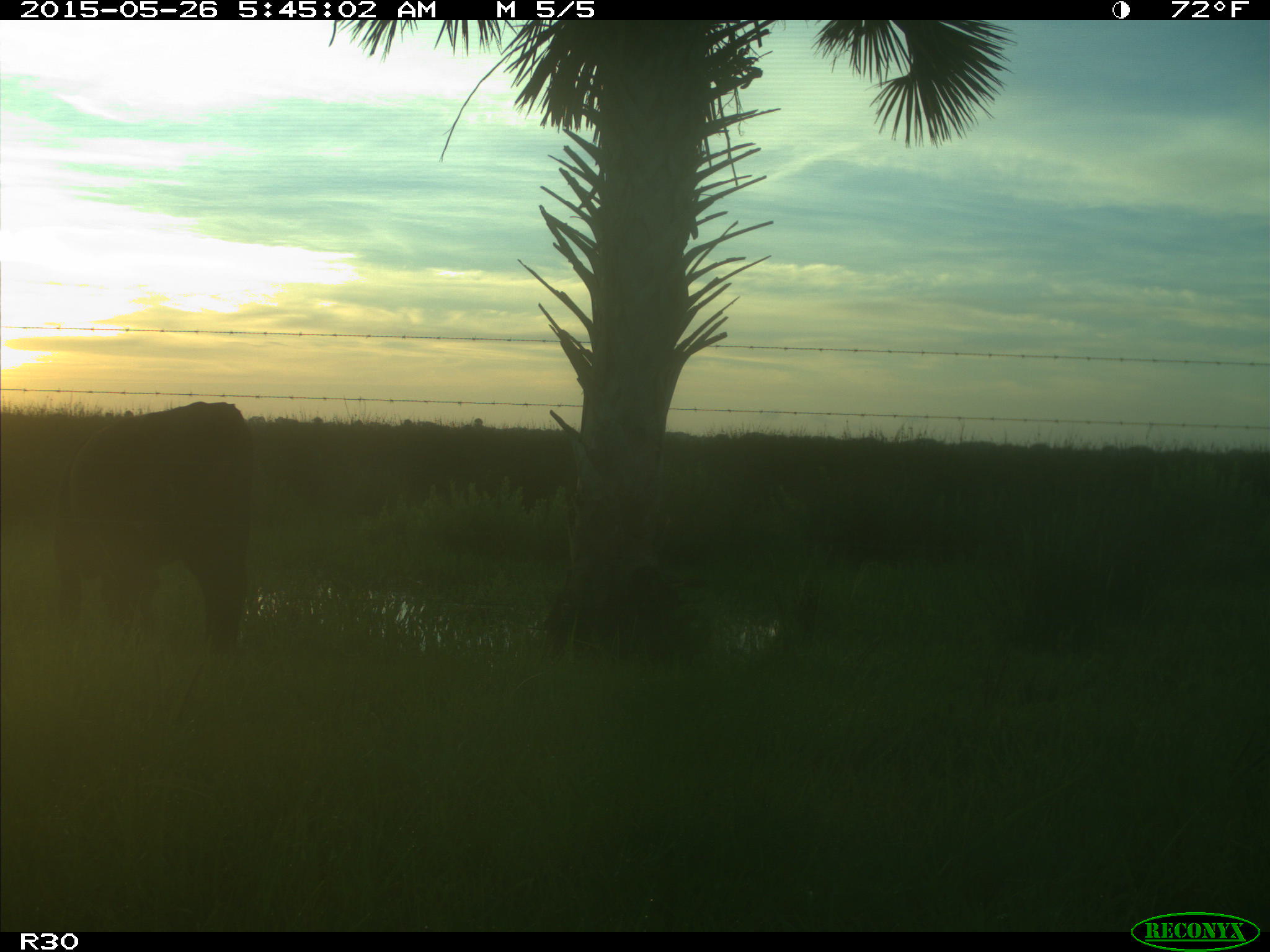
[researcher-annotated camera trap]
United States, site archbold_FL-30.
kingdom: Animalia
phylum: Chordata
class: Mammalia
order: Artiodactyla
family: Bovidae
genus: Bos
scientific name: Bos taurus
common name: domestic cow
Bos taurus (domestic cow).